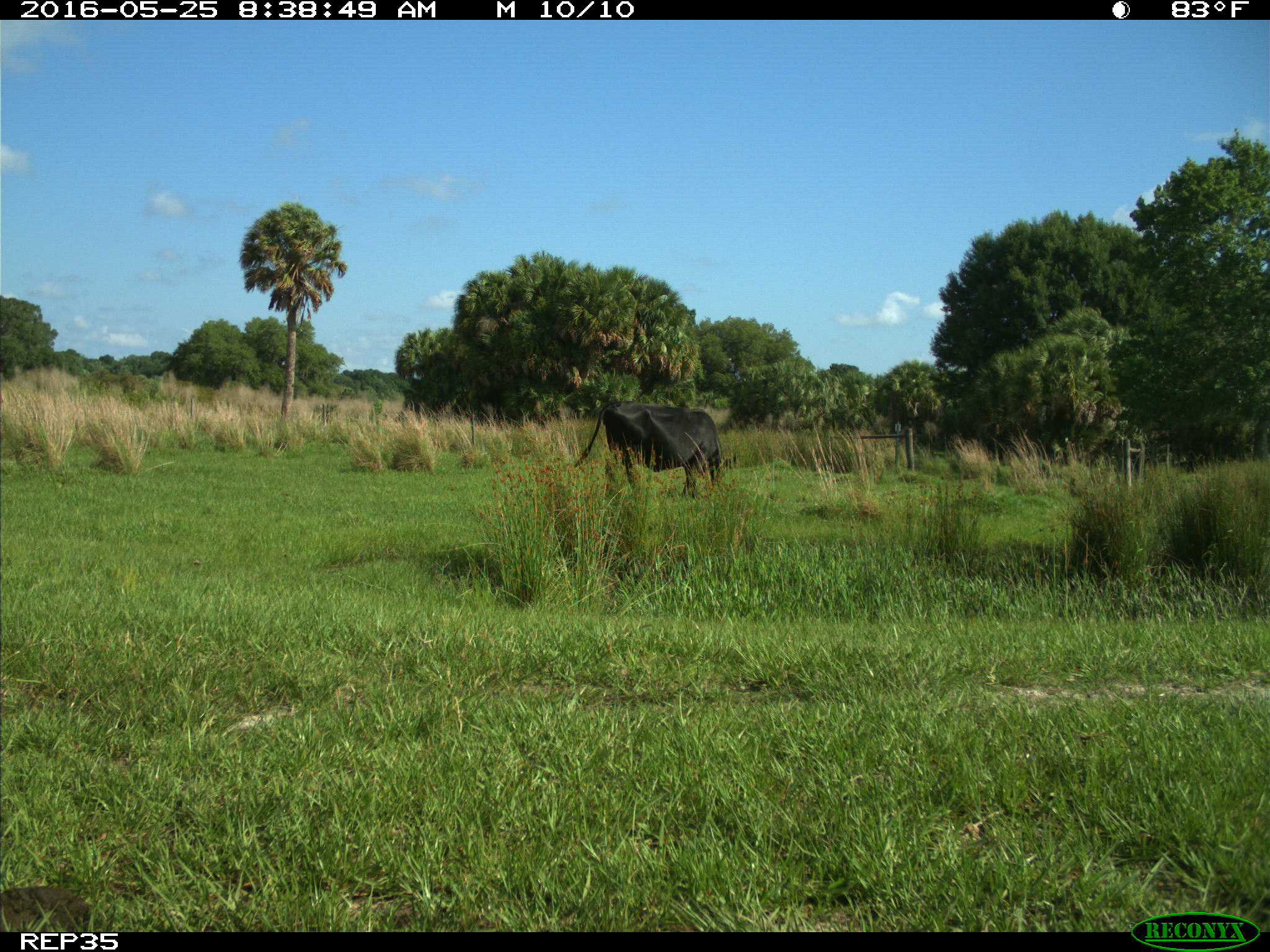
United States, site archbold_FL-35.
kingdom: Animalia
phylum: Chordata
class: Mammalia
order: Artiodactyla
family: Bovidae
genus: Bos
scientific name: Bos taurus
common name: domestic cow